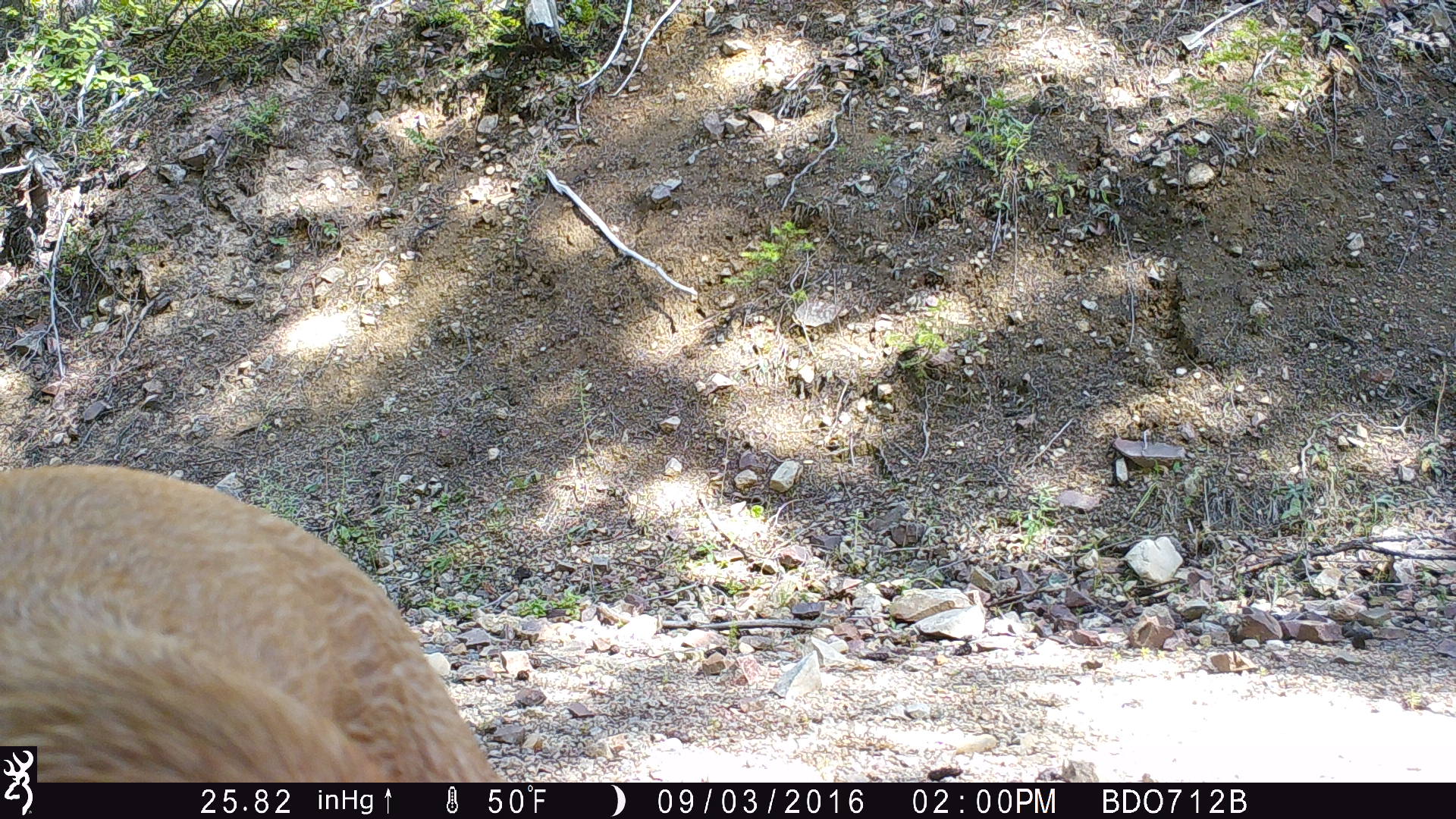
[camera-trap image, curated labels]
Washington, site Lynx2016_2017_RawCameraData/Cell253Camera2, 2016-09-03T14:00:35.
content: unidentified animal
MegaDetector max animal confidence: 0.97